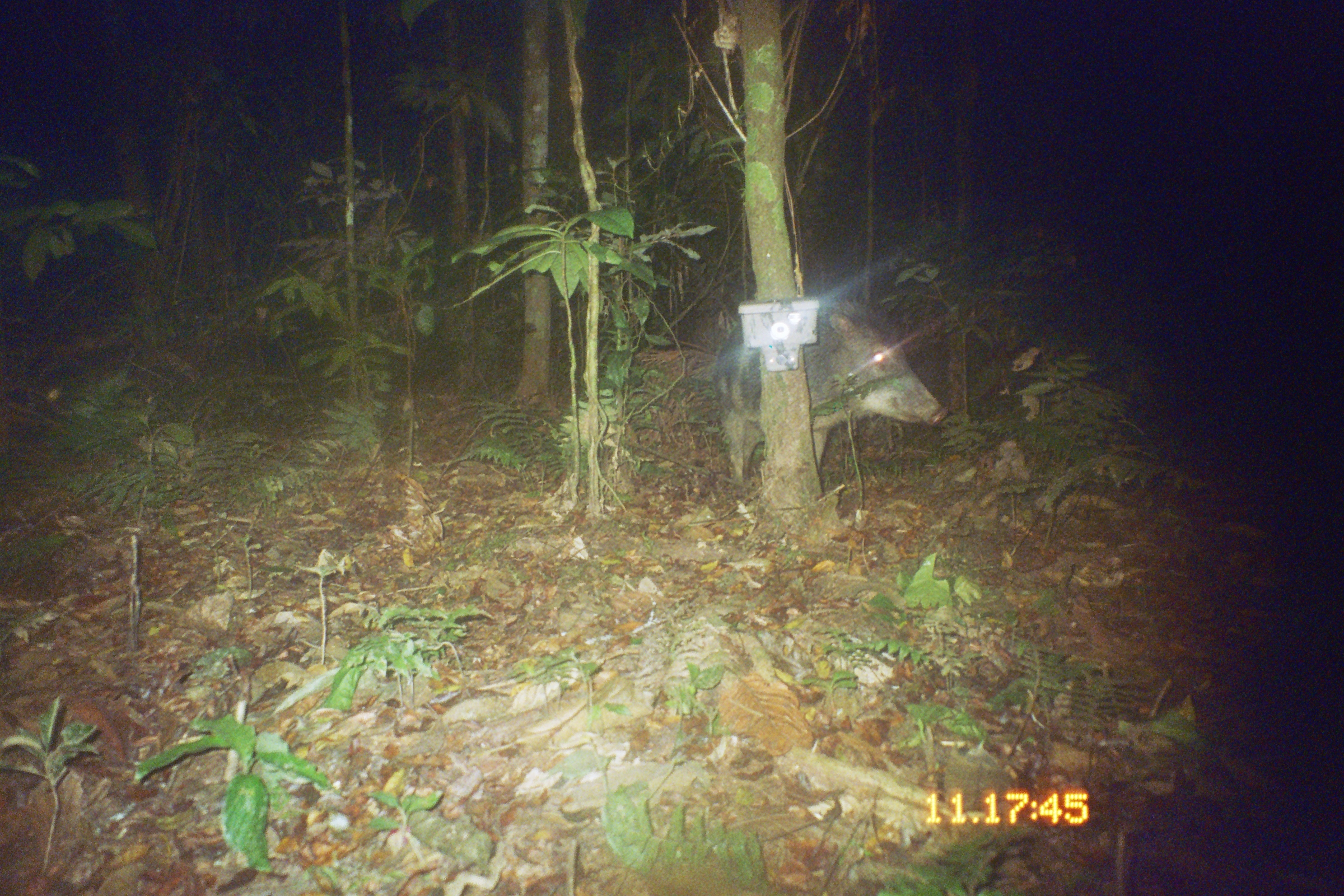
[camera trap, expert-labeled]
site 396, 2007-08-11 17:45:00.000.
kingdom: Animalia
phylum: Chordata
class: Mammalia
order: Artiodactyla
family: Tayassuidae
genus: Tayassu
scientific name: Tayassu pecari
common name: white-lipped peccary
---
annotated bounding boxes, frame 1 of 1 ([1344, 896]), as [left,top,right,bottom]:
tayassu pecari: [714,299,950,484]